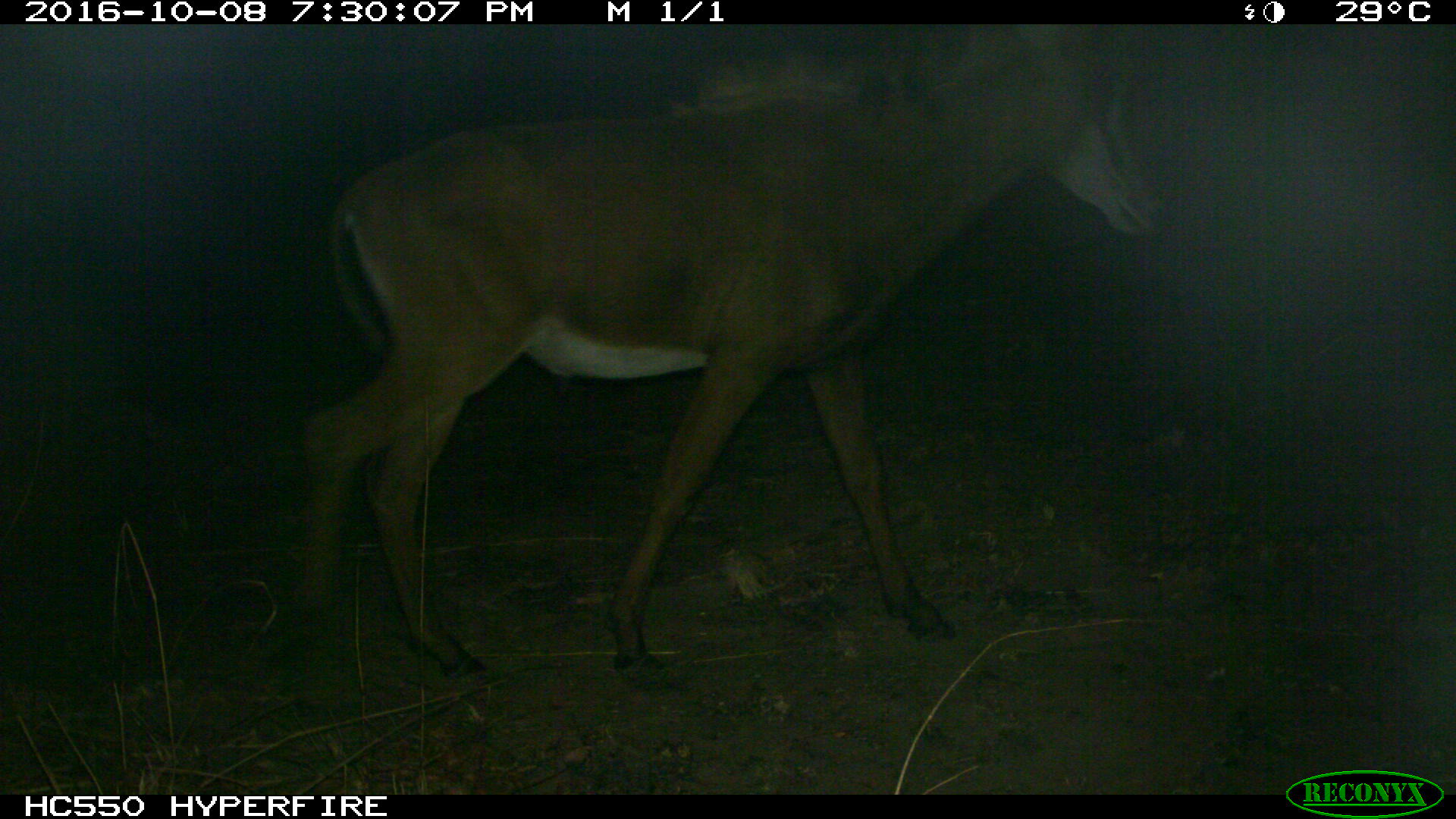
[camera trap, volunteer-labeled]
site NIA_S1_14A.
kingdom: Animalia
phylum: Chordata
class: Mammalia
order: Artiodactyla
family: Bovidae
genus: Hippotragus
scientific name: Hippotragus niger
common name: sable antelope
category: sable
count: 1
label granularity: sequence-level